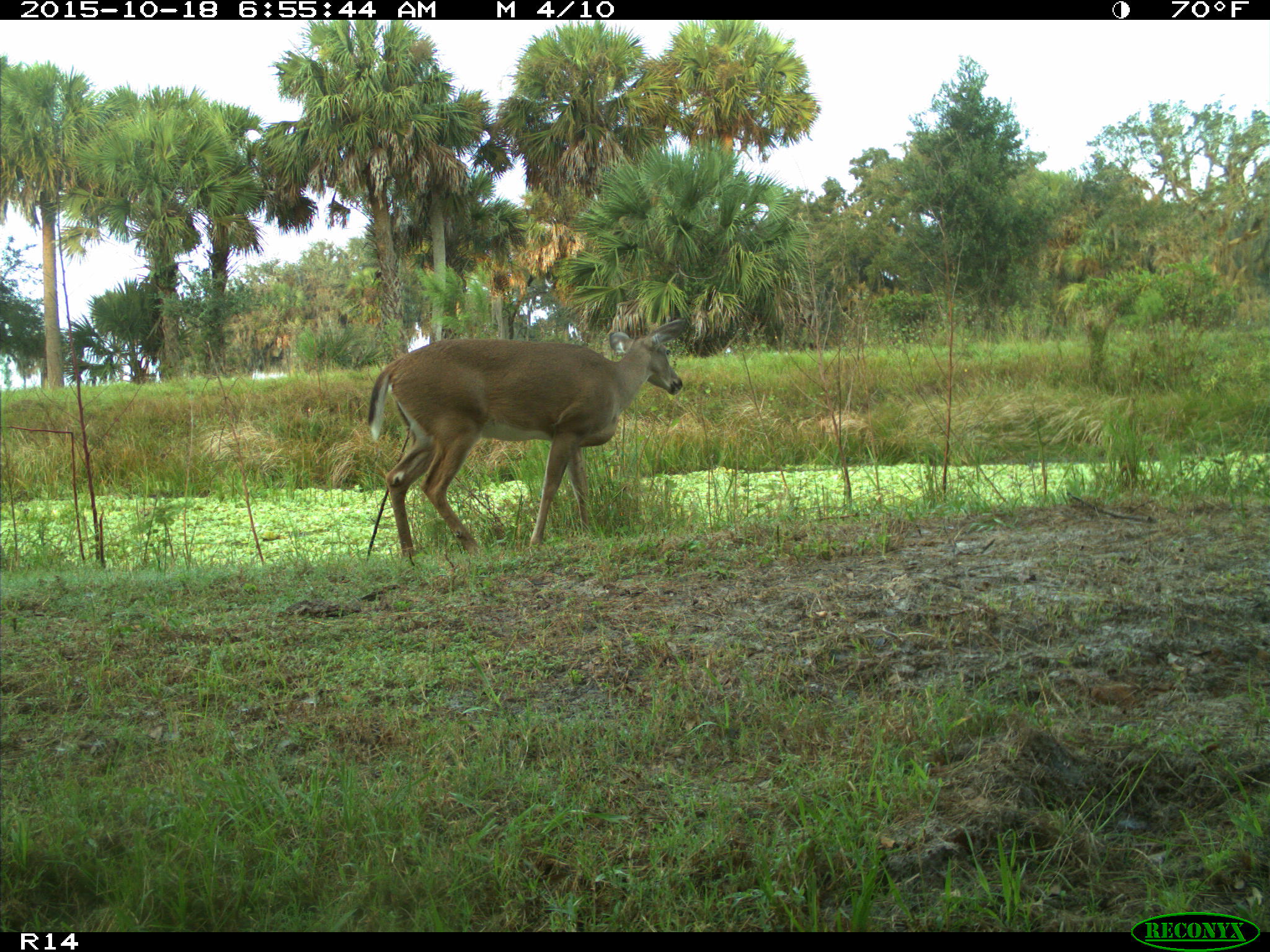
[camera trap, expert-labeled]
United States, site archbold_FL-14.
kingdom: Animalia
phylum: Chordata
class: Mammalia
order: Artiodactyla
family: Cervidae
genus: Odocoileus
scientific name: Odocoileus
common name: deer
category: unidentified deer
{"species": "unidentified deer (deer) (Odocoileus)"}